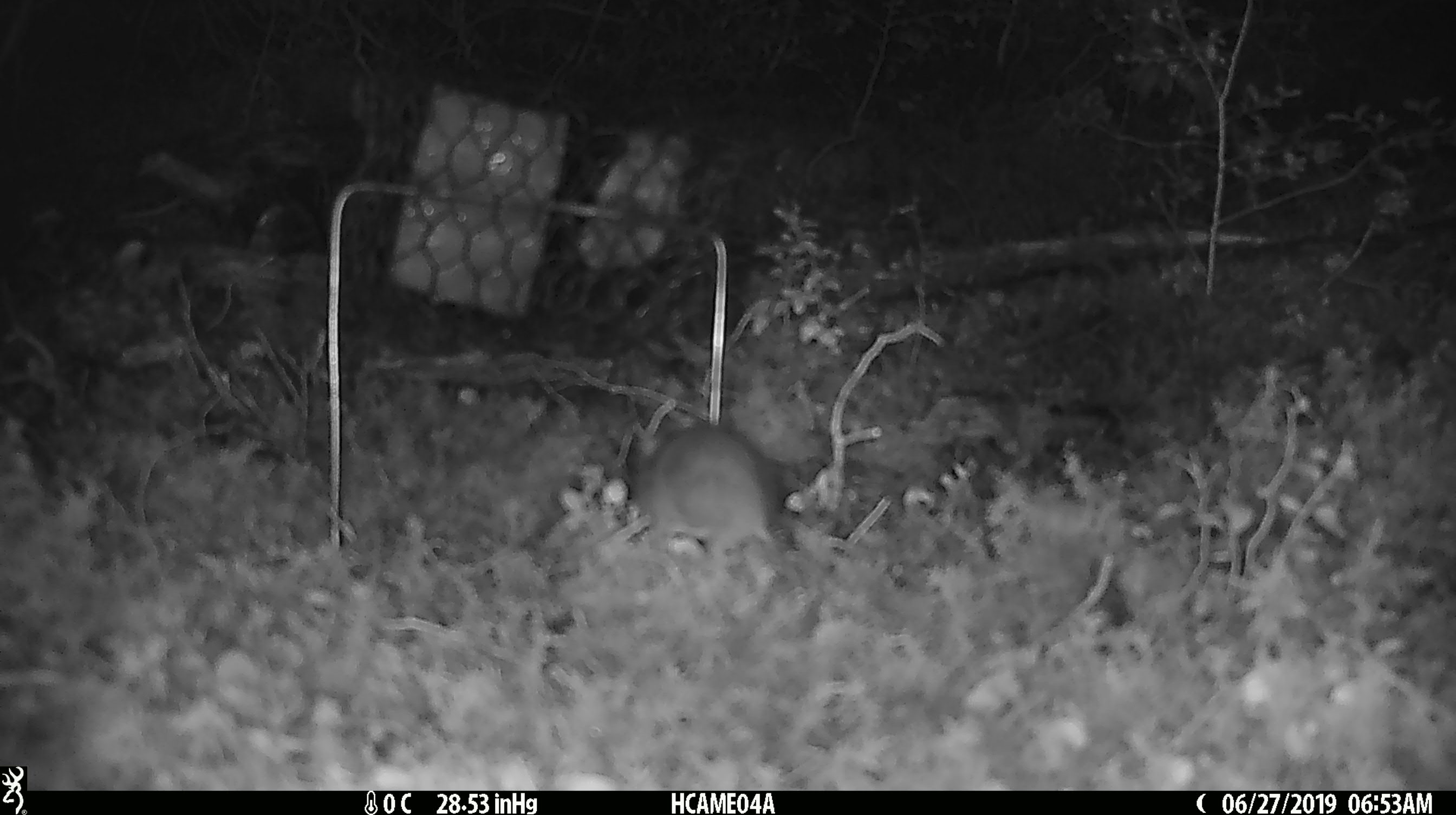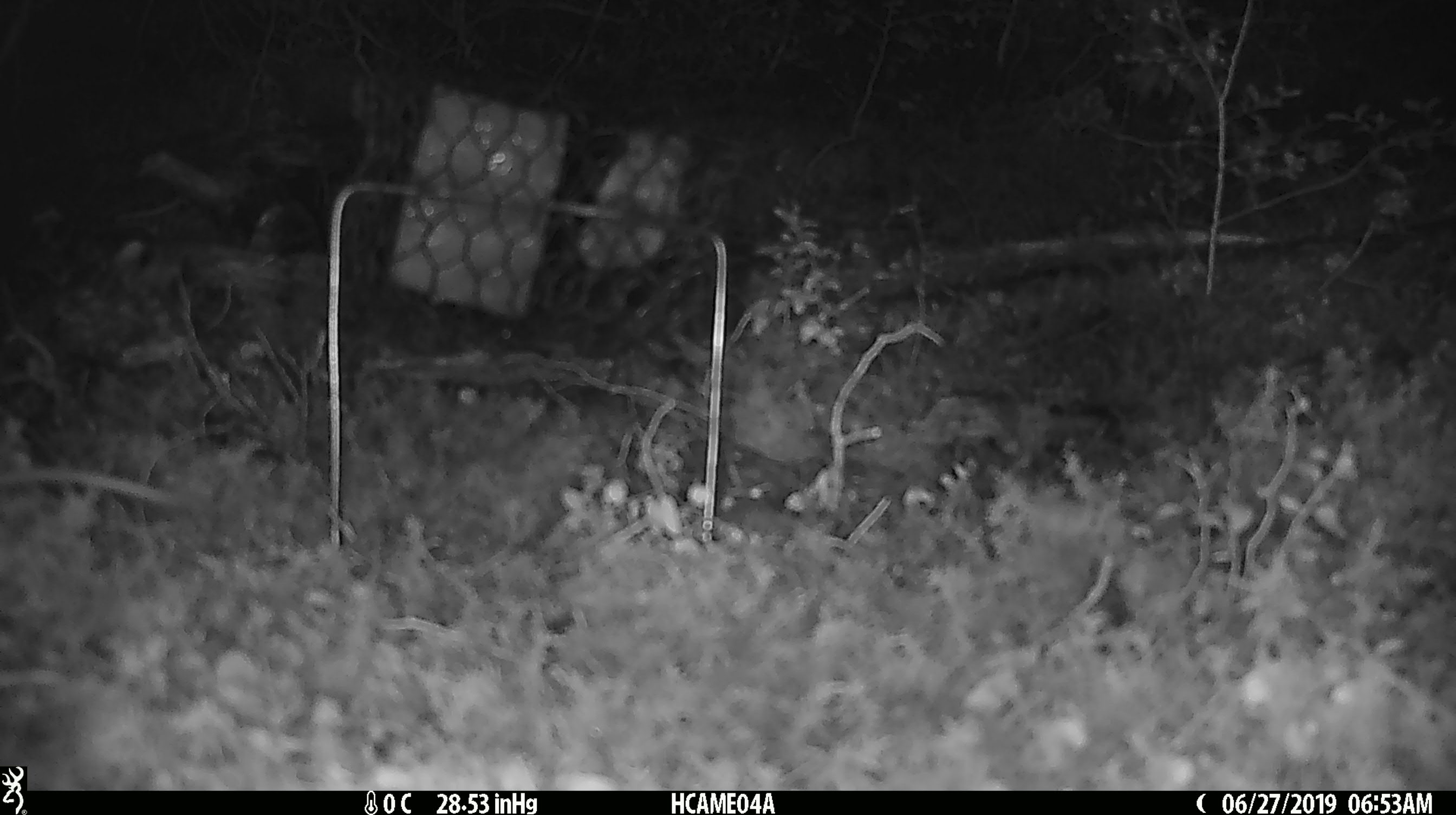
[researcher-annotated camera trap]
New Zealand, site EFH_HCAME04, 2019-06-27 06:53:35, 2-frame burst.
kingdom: Animalia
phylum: Chordata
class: Mammalia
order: Rodentia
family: Muridae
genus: Mus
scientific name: Mus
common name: mouse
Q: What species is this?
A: Mouse (Mus).